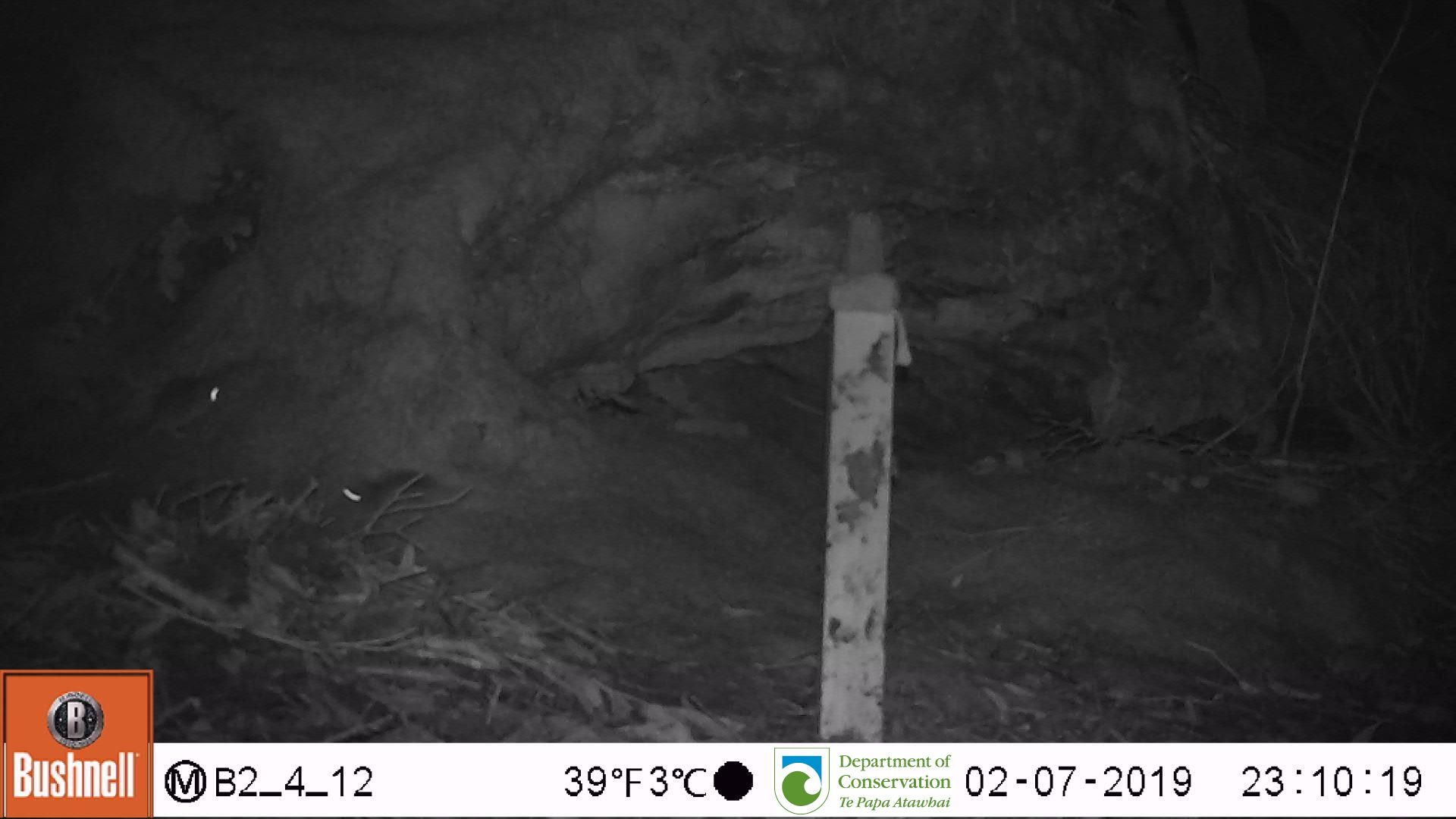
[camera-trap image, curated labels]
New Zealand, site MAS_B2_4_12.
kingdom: Animalia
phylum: Chordata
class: Mammalia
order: Rodentia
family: Muridae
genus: Mus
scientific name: Mus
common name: mouse